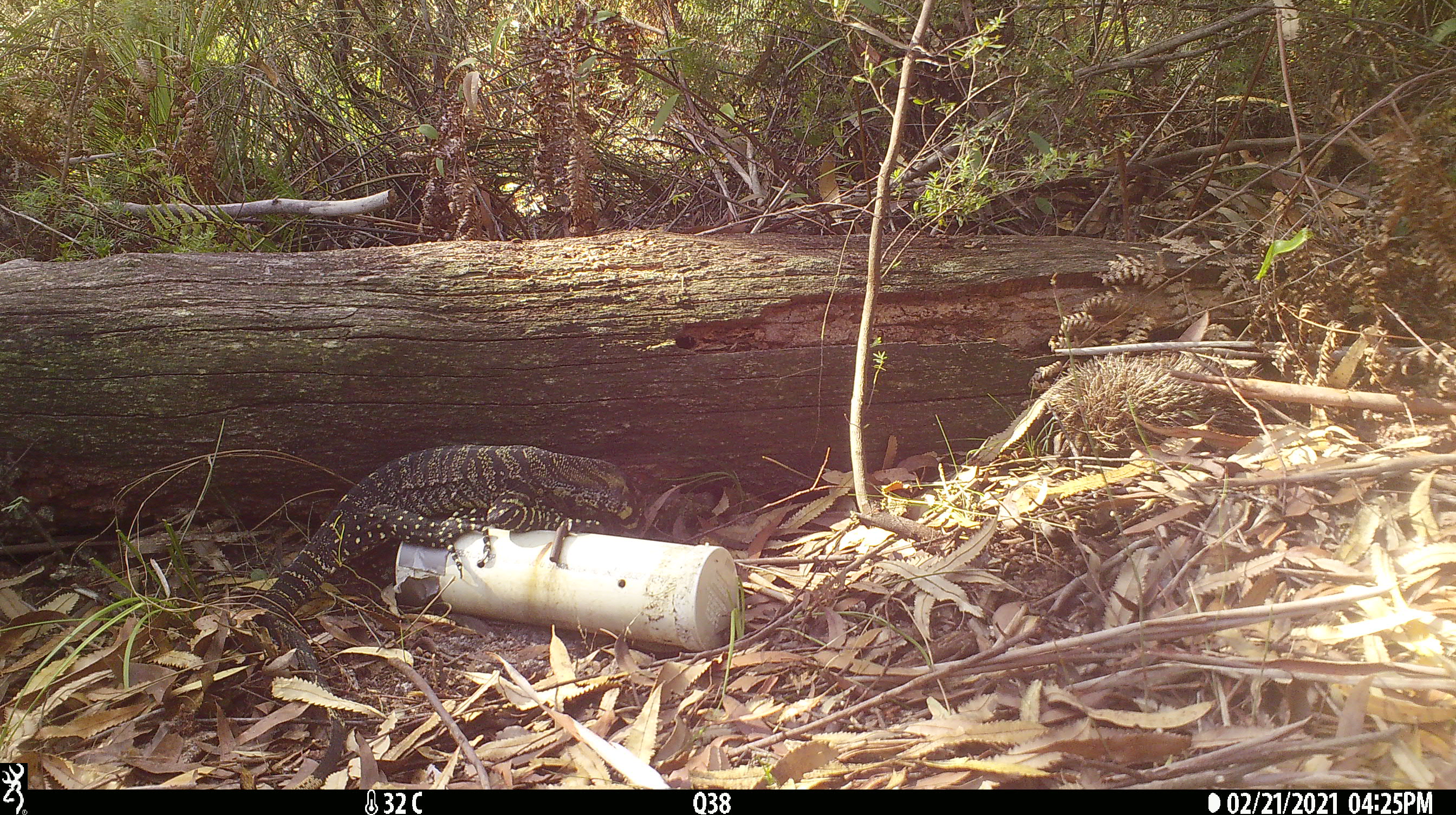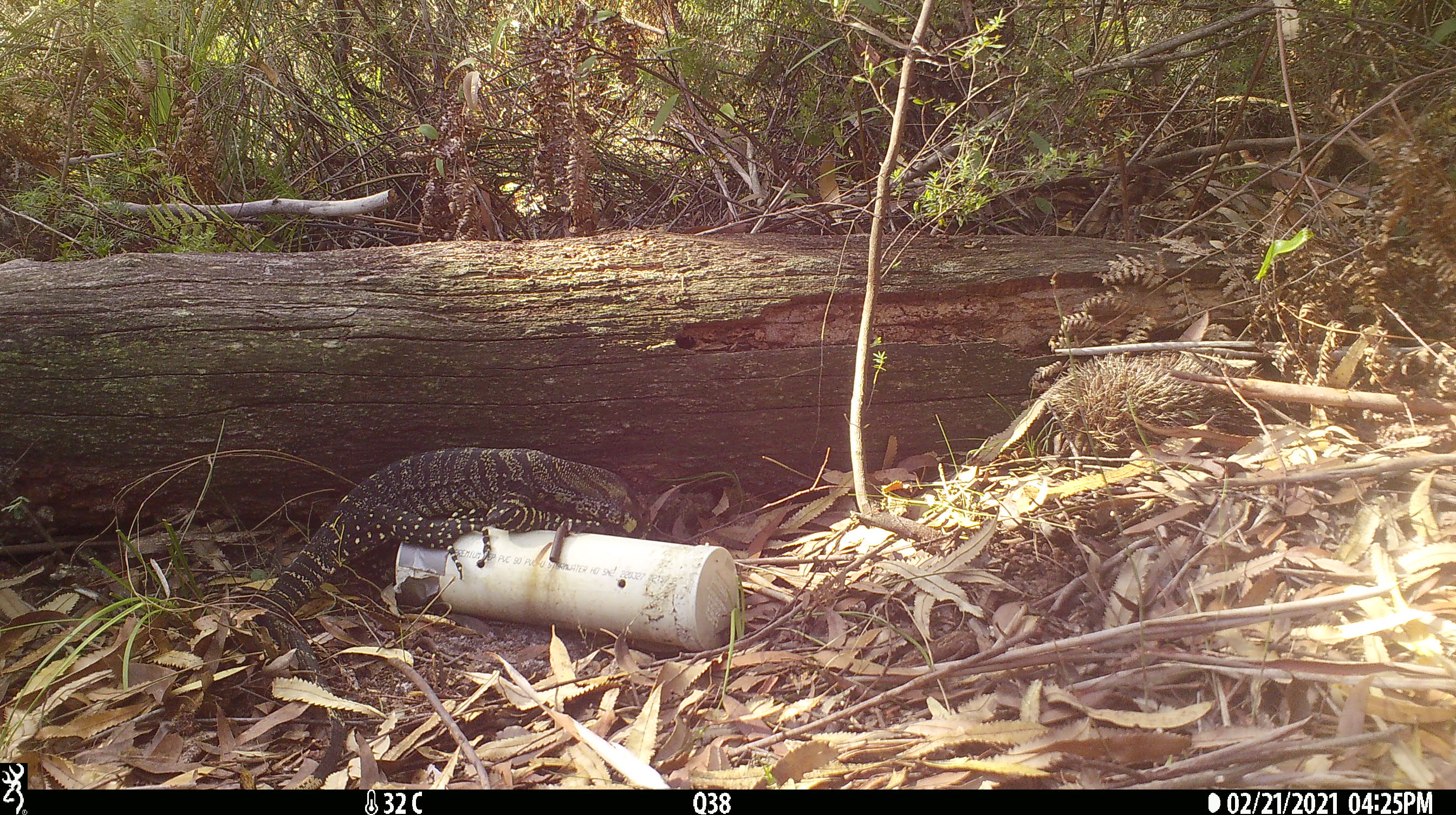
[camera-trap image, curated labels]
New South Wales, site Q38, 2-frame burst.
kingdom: Animalia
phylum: Chordata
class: Reptilia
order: Squamata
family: Varanidae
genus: Varanus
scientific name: Varanus varius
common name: lace monitor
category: goanna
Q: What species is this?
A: Goanna (lace monitor) (Varanus varius).